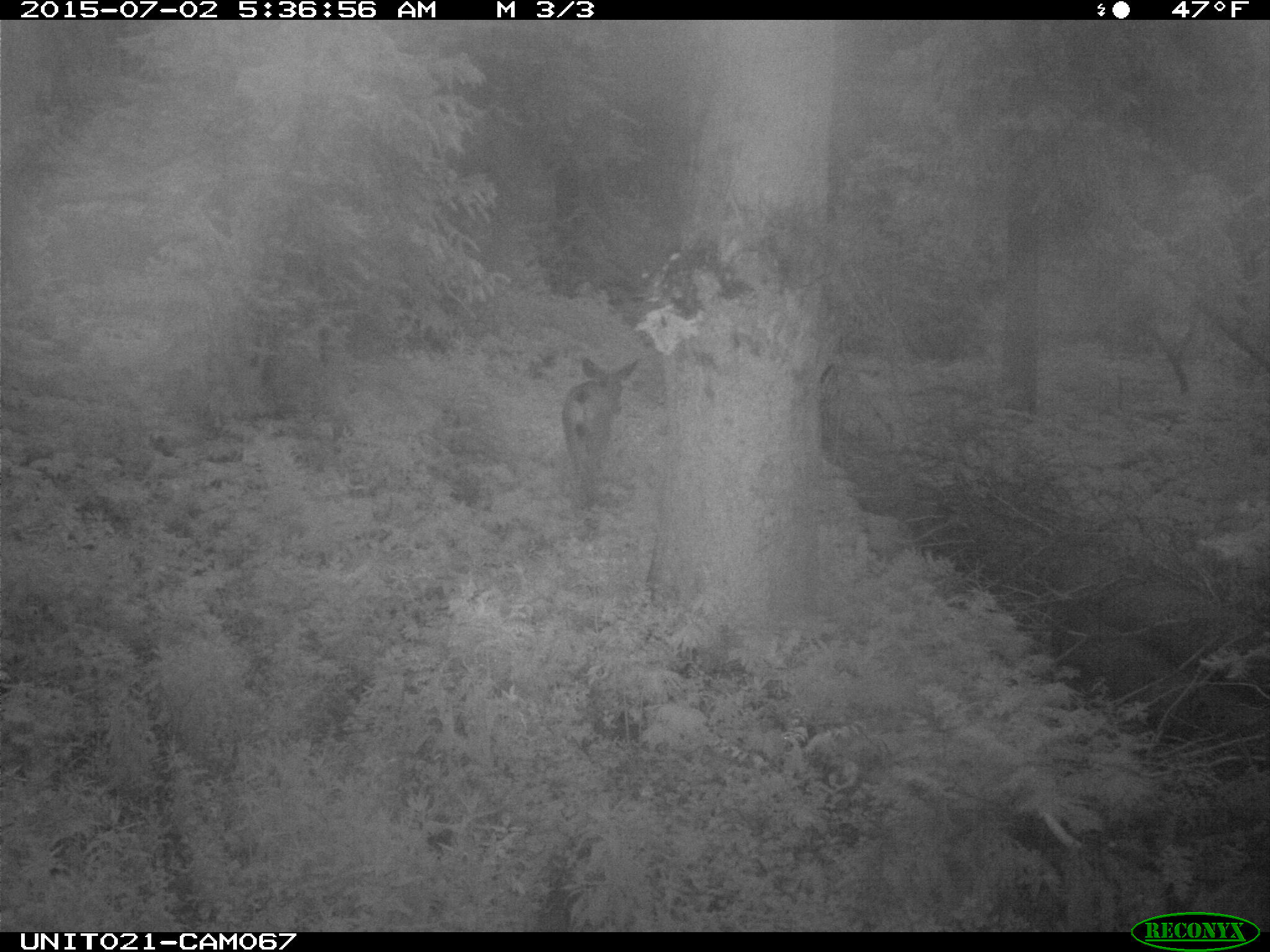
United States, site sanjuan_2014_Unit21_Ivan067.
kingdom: Animalia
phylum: Chordata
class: Mammalia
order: Artiodactyla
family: Cervidae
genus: Odocoileus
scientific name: Odocoileus hemionus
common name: mule deer